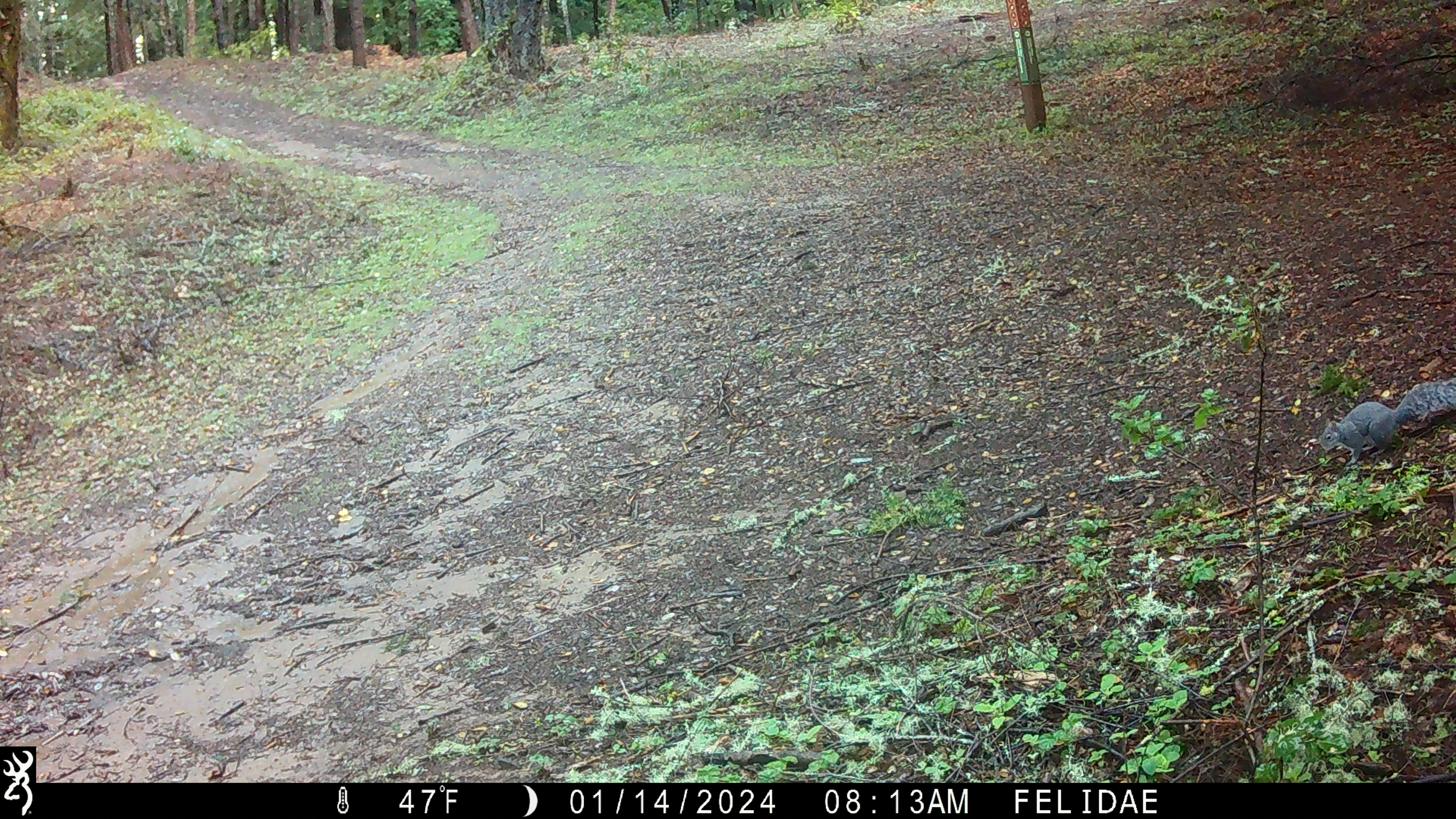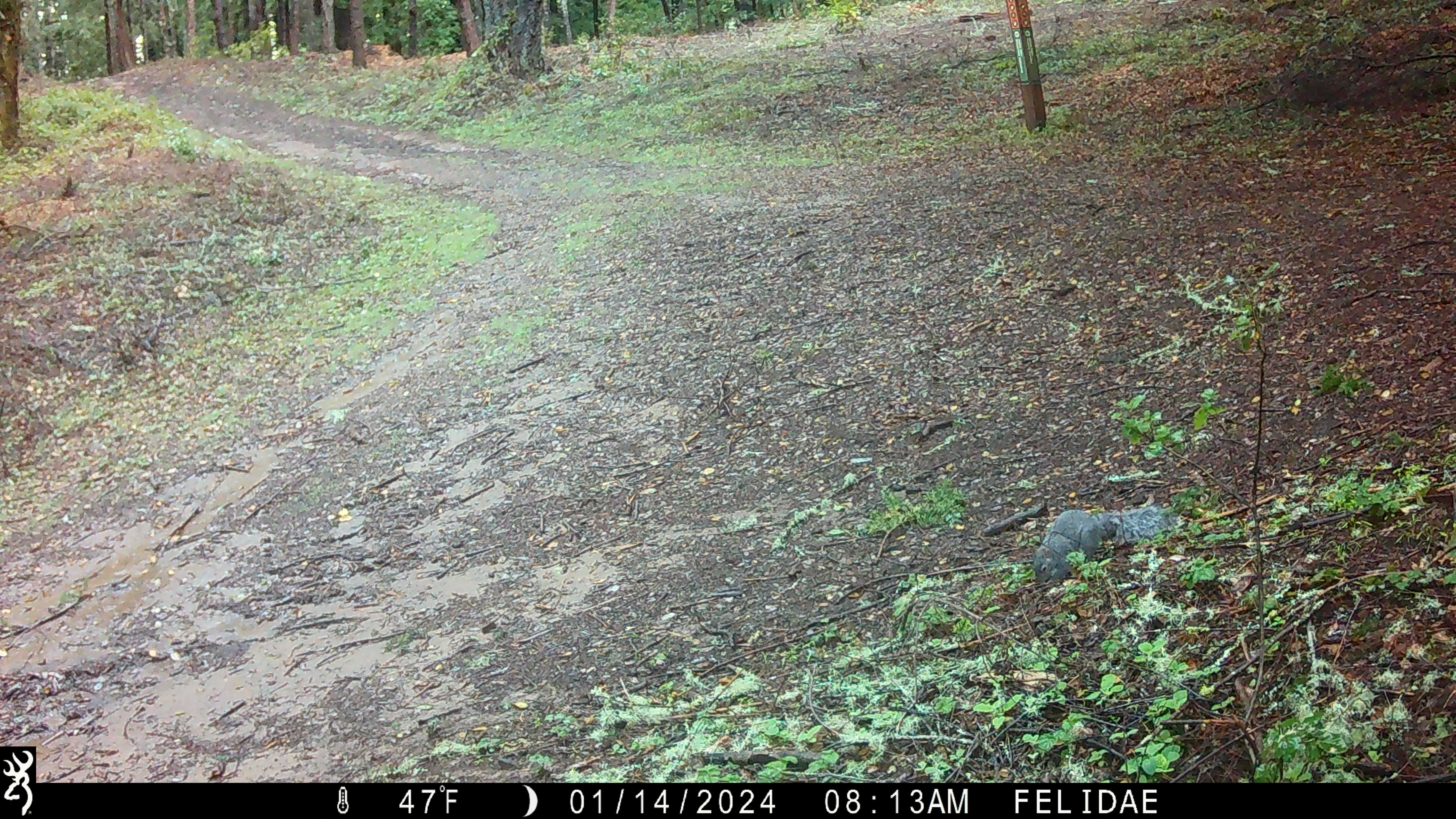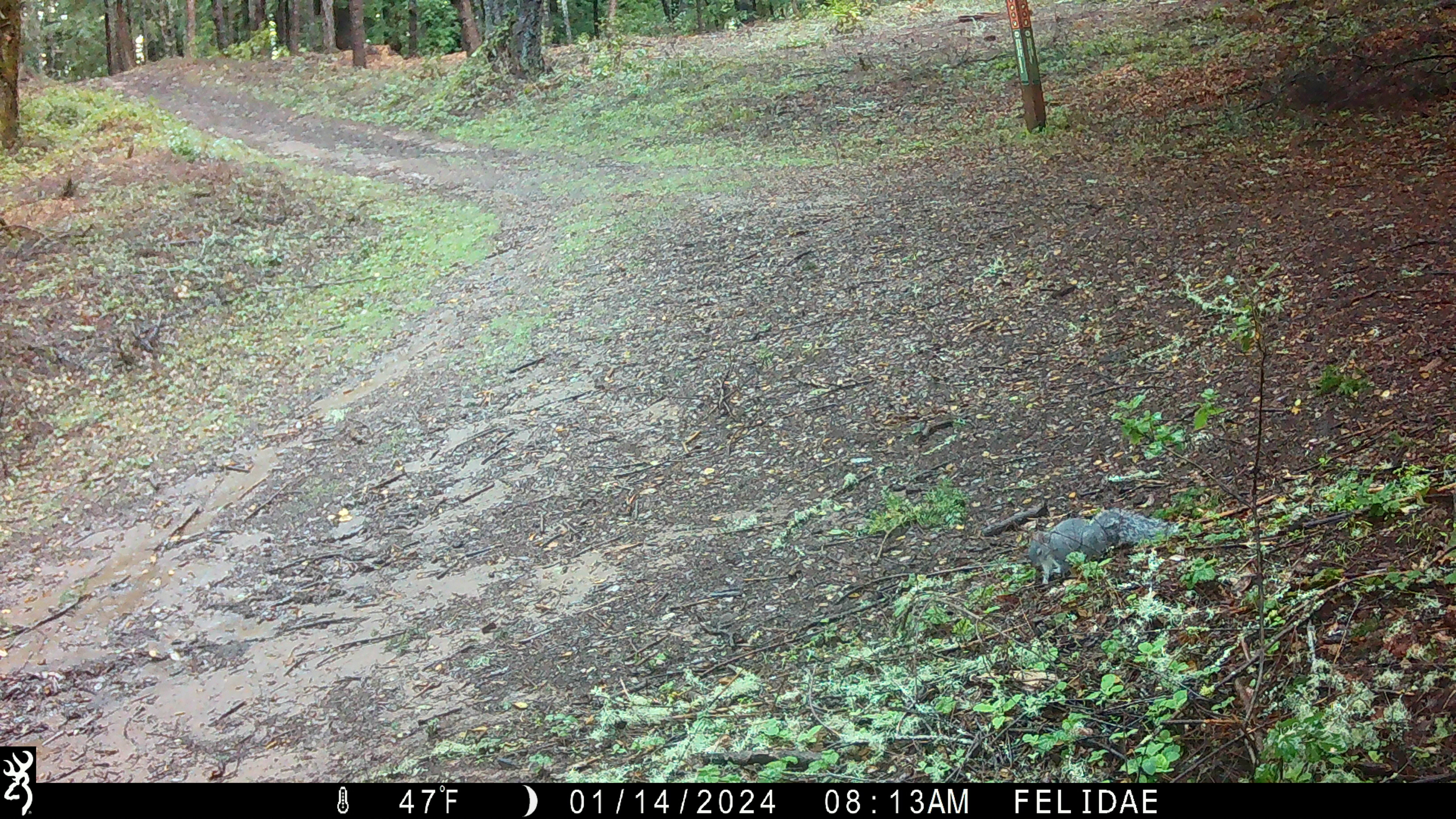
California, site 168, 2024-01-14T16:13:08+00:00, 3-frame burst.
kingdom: Animalia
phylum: Chordata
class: Mammalia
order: Rodentia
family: Sciuridae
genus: Sciurus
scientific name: Sciurus griseus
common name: western gray squirrel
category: western grey squirrel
Western grey squirrel (western gray squirrel) (Sciurus griseus).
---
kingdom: Animalia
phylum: Chordata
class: Mammalia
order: Rodentia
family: Sciuridae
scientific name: Sciuridae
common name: squirrel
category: unknown squirrel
Unknown squirrel (squirrel) (Sciuridae).